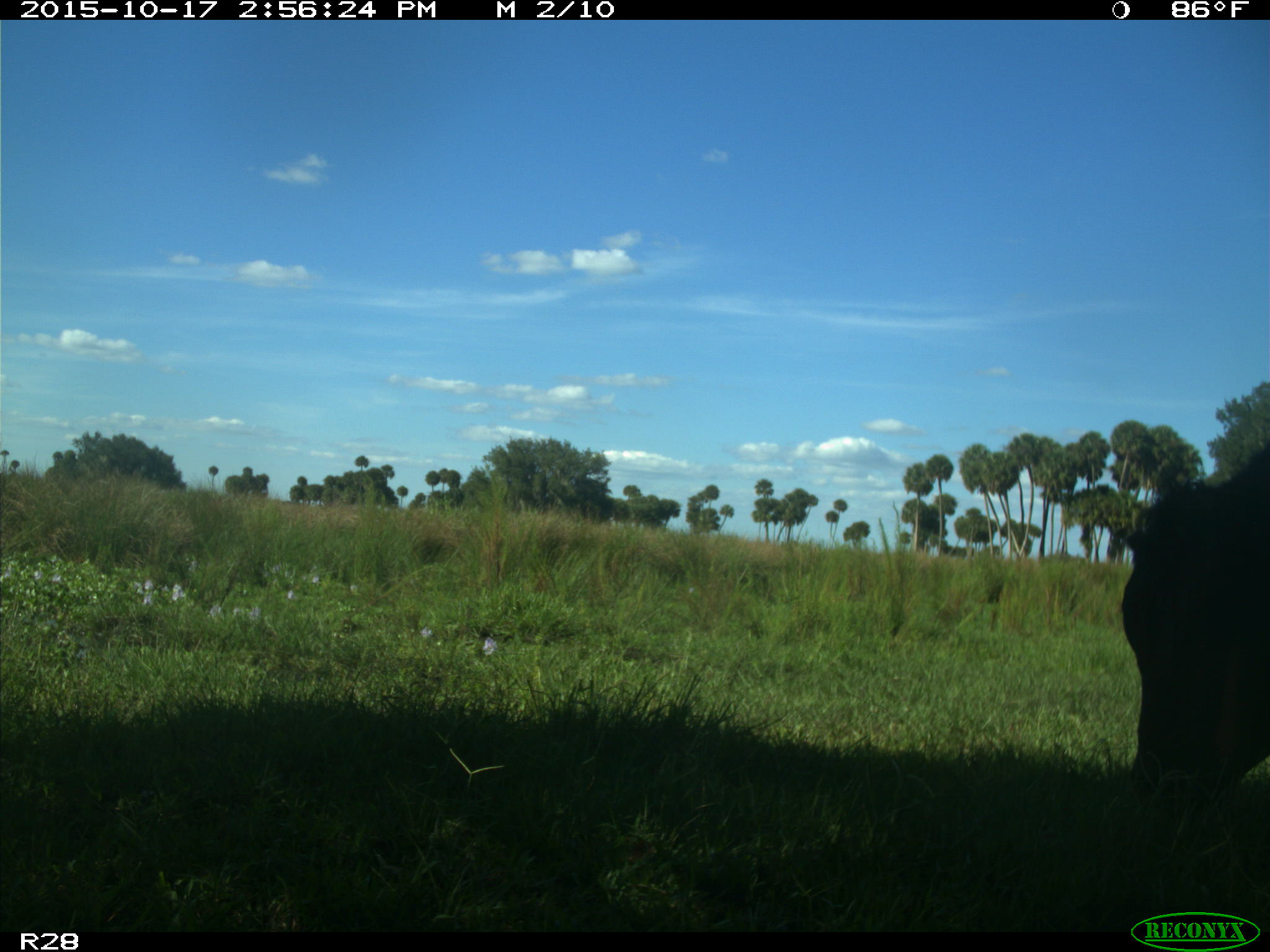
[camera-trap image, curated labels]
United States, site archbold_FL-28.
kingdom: Animalia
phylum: Chordata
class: Mammalia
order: Artiodactyla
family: Bovidae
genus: Bos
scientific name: Bos taurus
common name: domestic cow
Bos taurus (domestic cow).